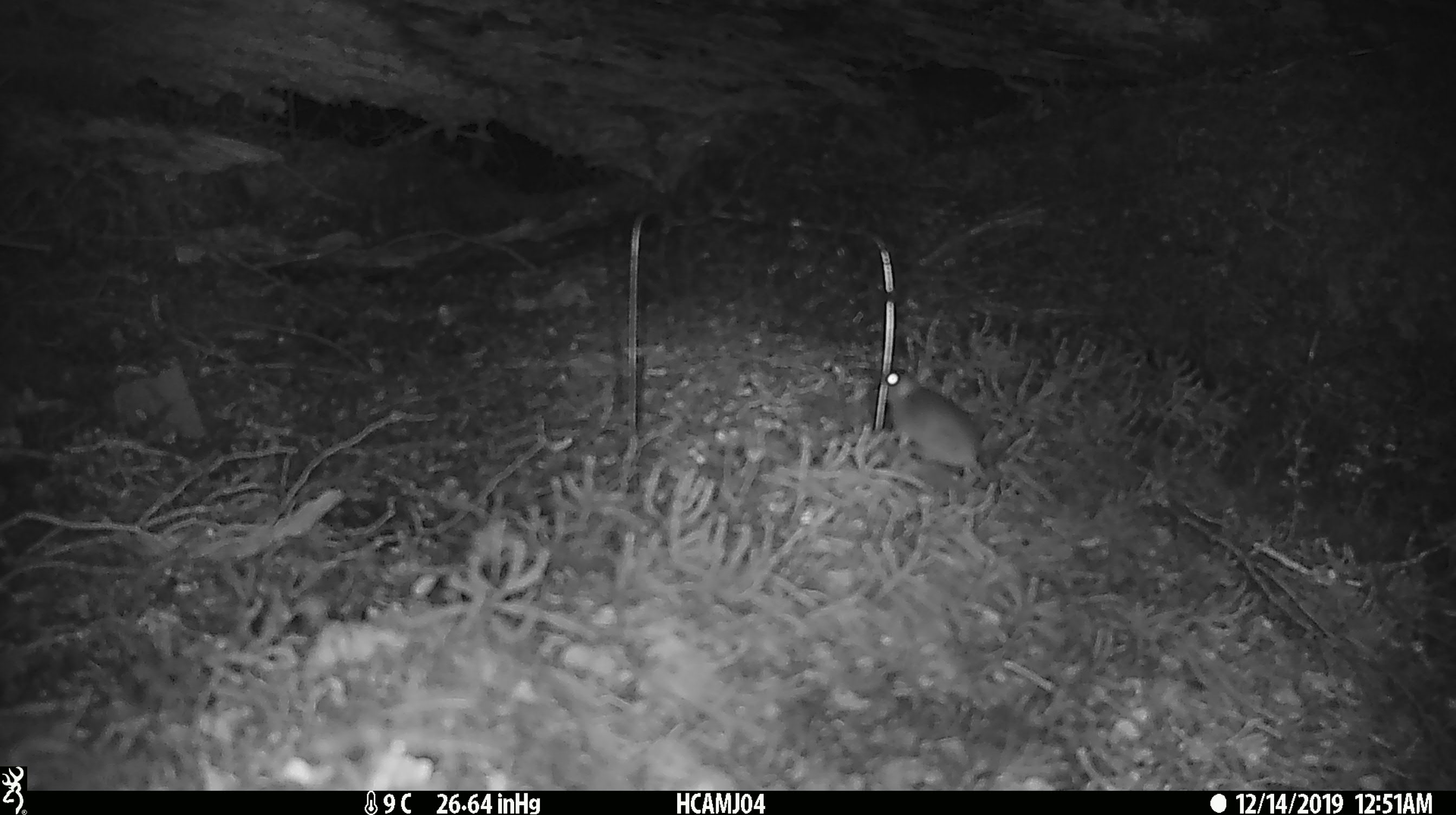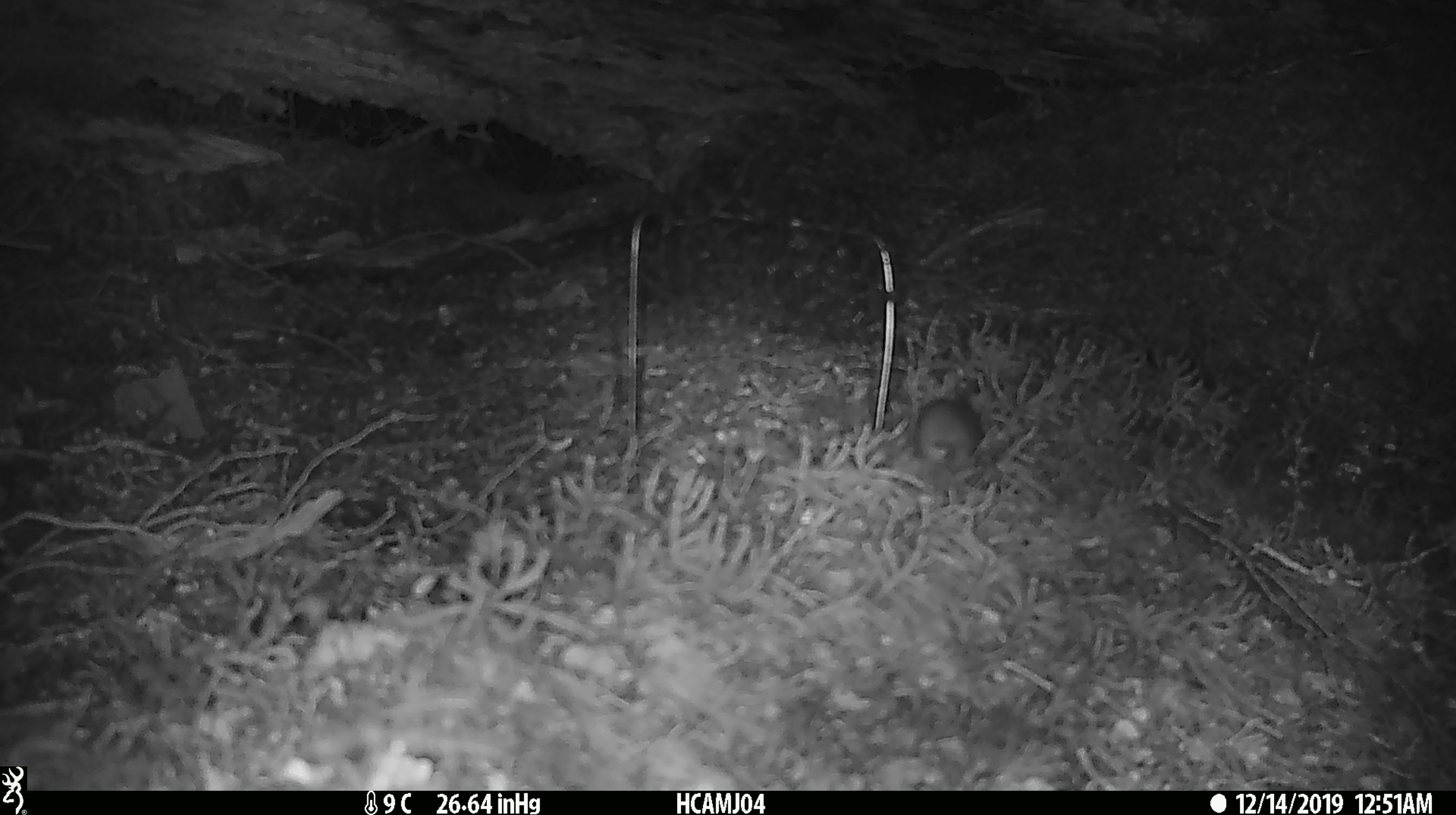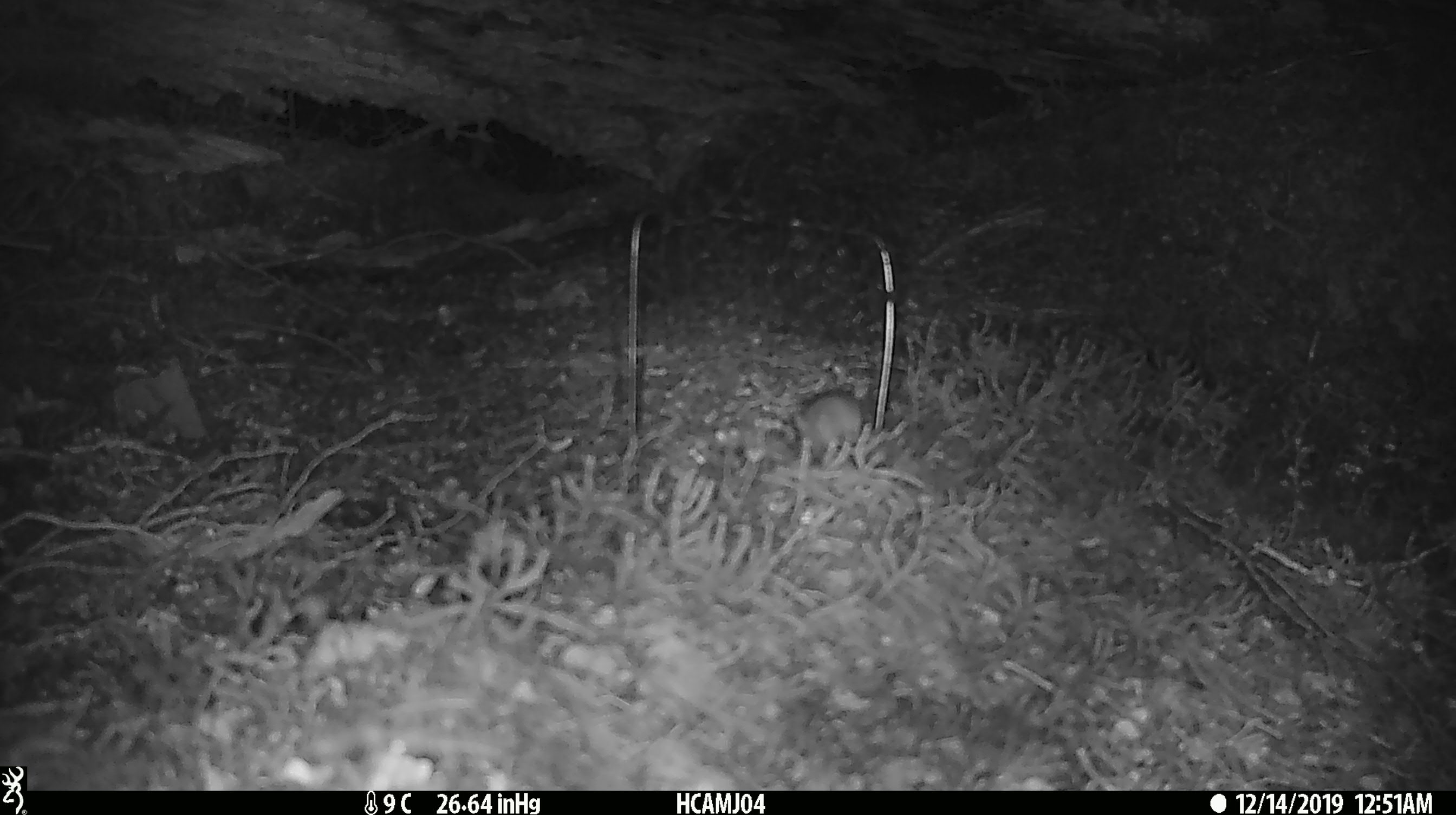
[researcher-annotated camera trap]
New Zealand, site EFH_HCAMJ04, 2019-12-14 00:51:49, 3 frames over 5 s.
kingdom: Animalia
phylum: Chordata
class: Mammalia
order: Rodentia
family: Muridae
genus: Mus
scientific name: Mus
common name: mouse